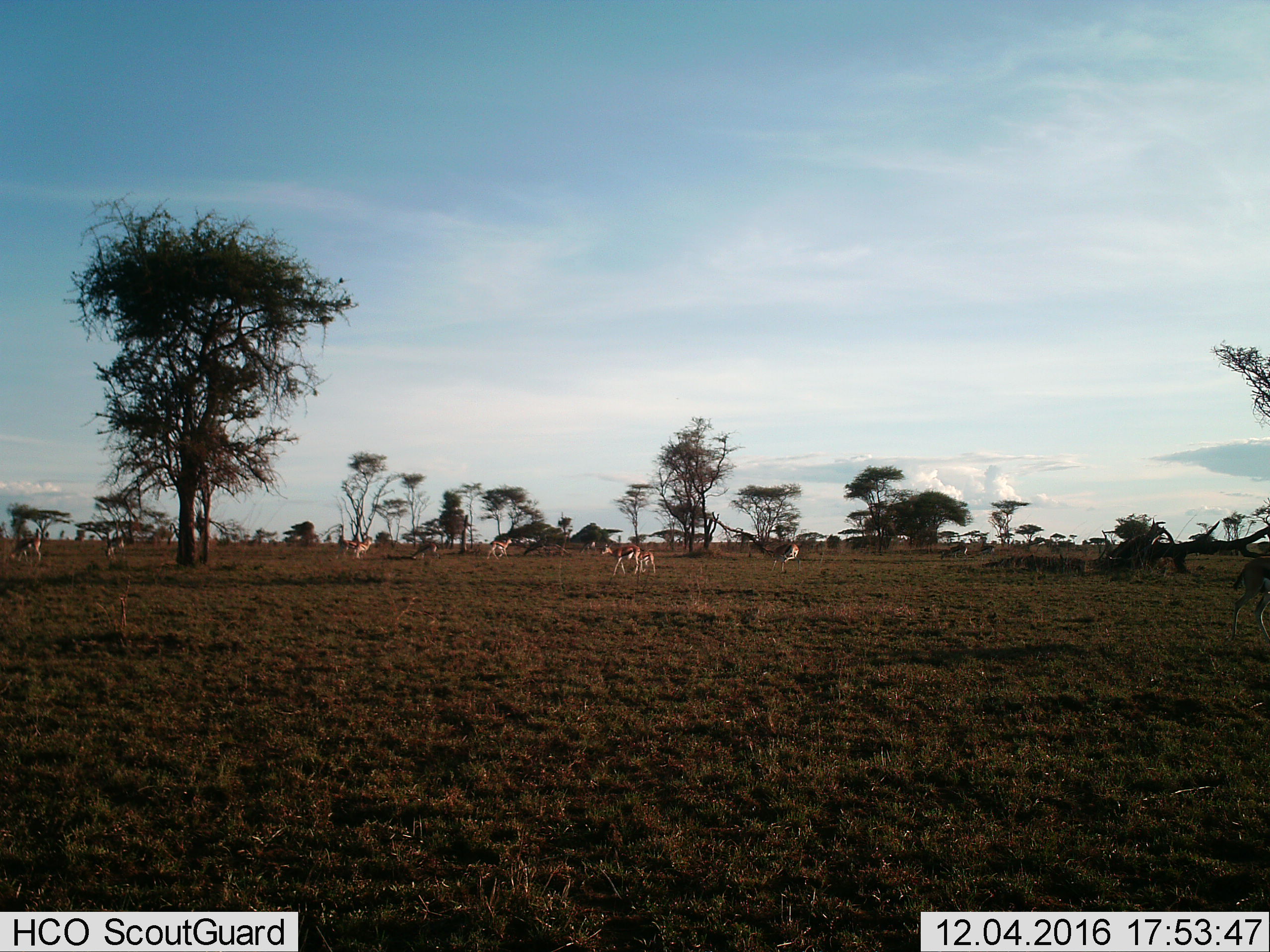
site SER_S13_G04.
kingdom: Animalia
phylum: Chordata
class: Mammalia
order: Artiodactyla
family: Bovidae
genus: Eudorcas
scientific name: Eudorcas thomsonii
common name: thomson's gazelle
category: gazellethomsons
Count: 10.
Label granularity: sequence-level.